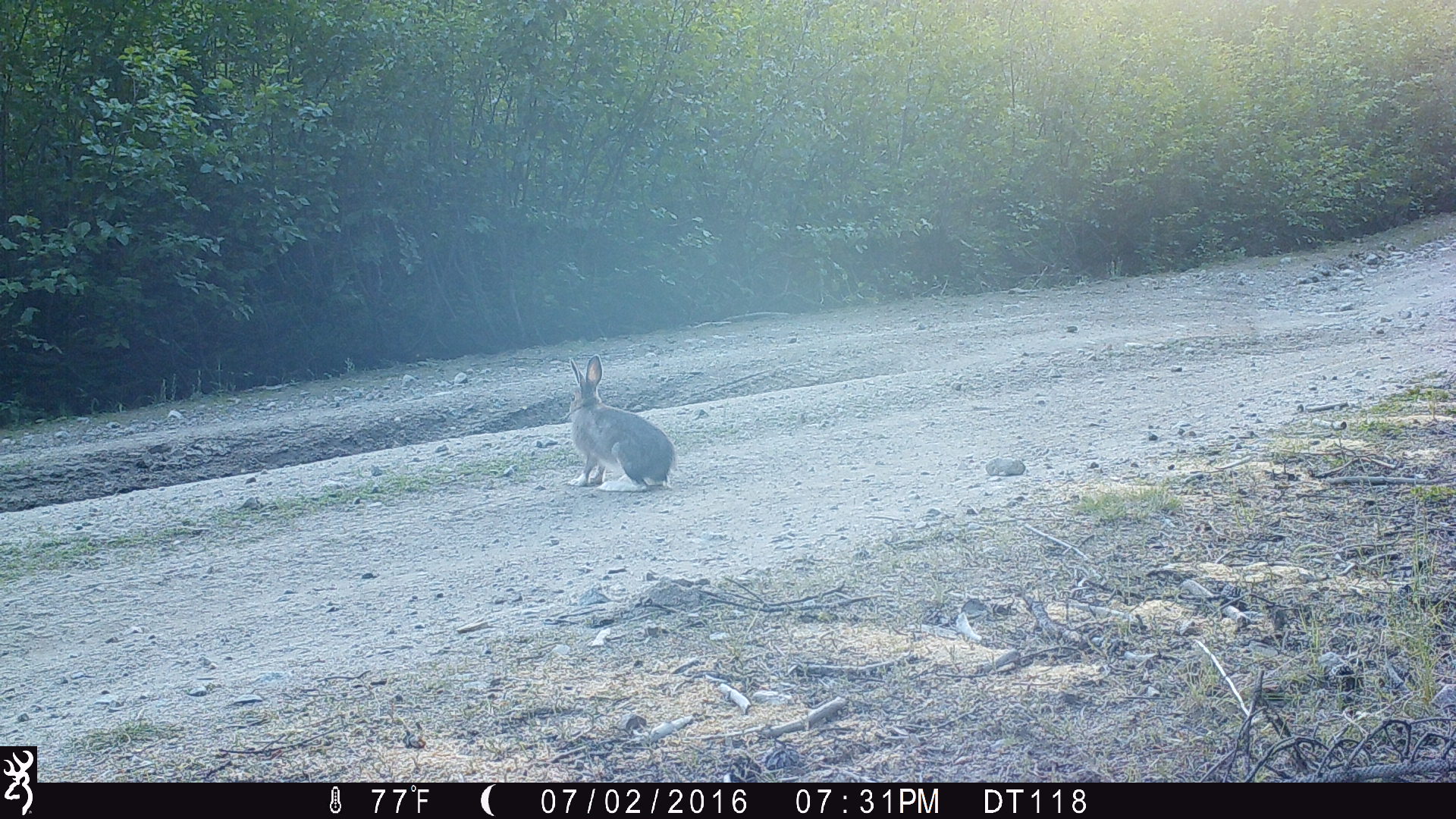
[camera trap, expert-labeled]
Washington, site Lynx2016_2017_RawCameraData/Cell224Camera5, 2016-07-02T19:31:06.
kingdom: Animalia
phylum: Chordata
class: Mammalia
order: Lagomorpha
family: Leporidae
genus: Lepus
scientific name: Lepus americanus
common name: snowshoe hare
Lepus americanus (snowshoe hare). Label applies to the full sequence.